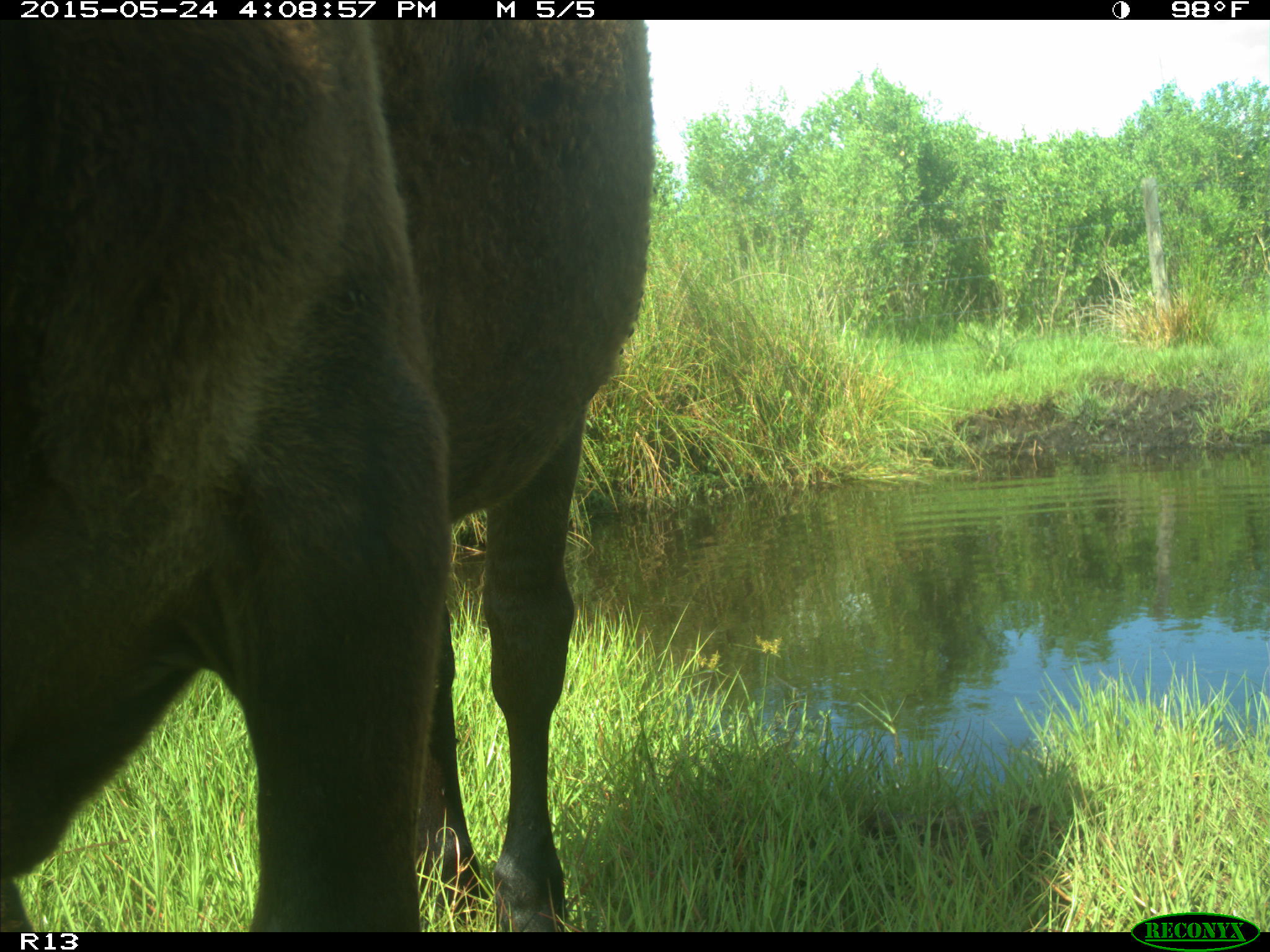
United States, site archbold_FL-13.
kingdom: Animalia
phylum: Chordata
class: Mammalia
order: Artiodactyla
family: Bovidae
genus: Bos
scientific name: Bos taurus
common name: domestic cow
Bos taurus (domestic cow).